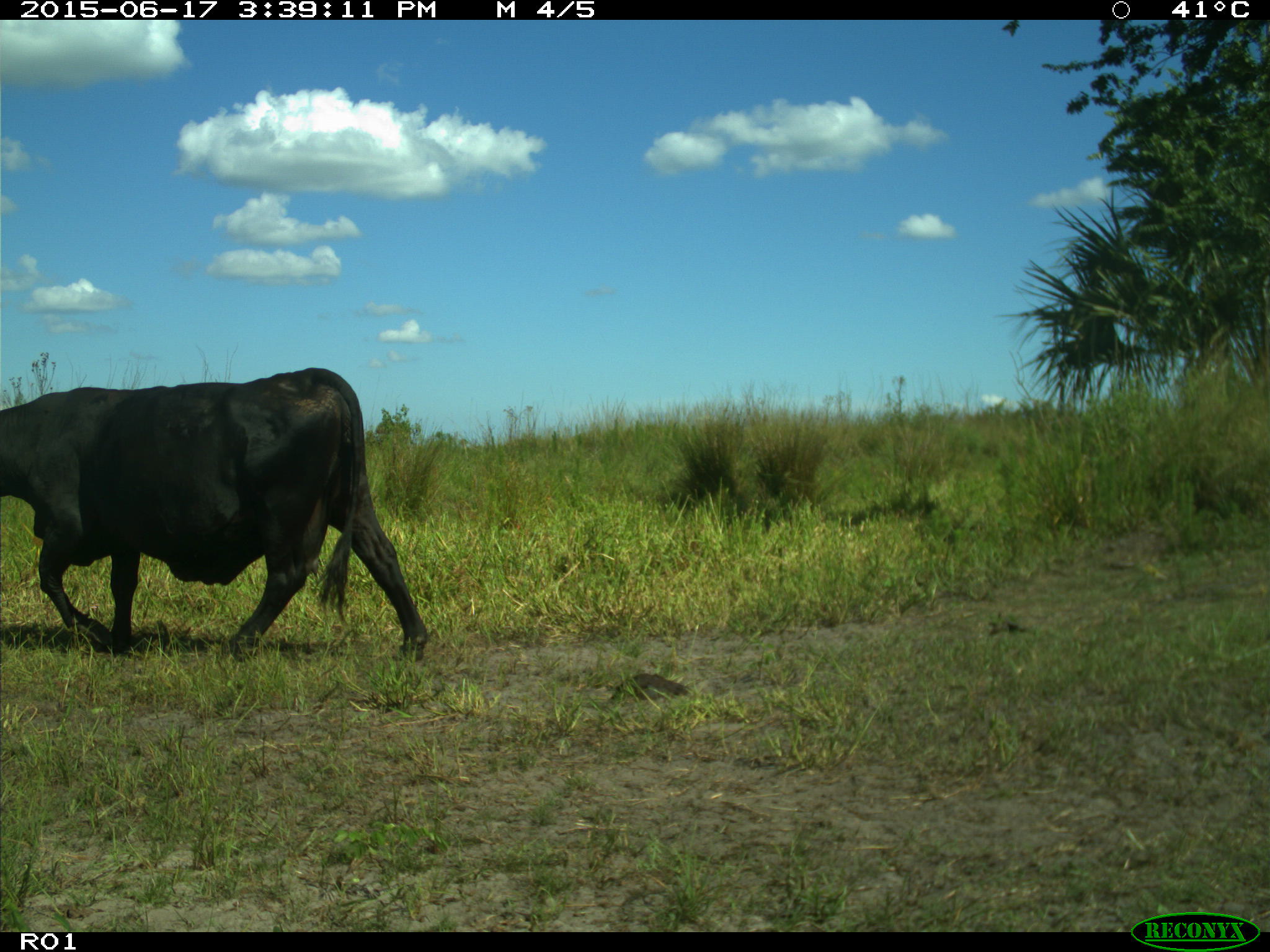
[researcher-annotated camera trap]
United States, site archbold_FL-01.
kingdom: Animalia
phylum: Chordata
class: Mammalia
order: Artiodactyla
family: Bovidae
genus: Bos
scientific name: Bos taurus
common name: domestic cow